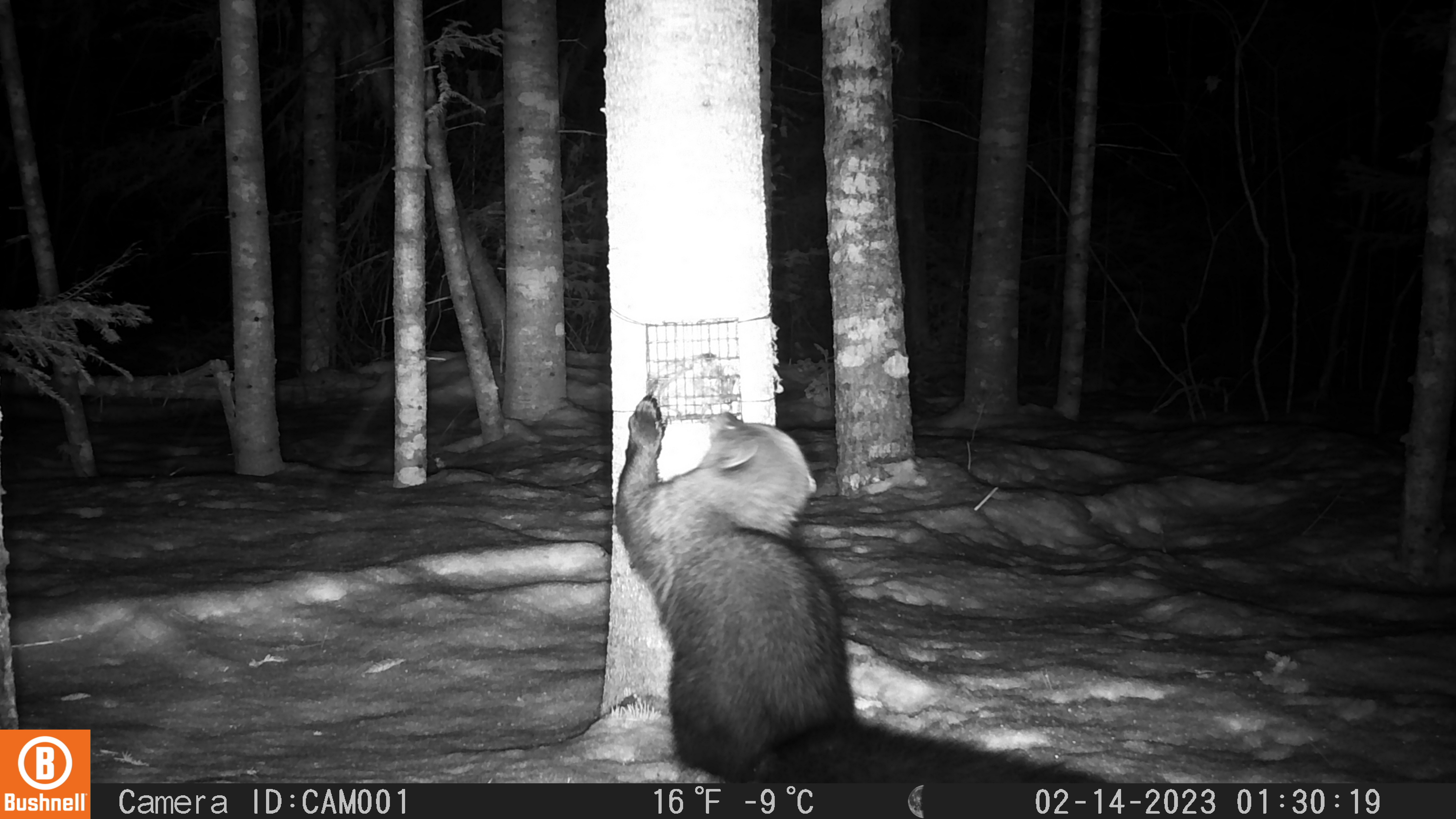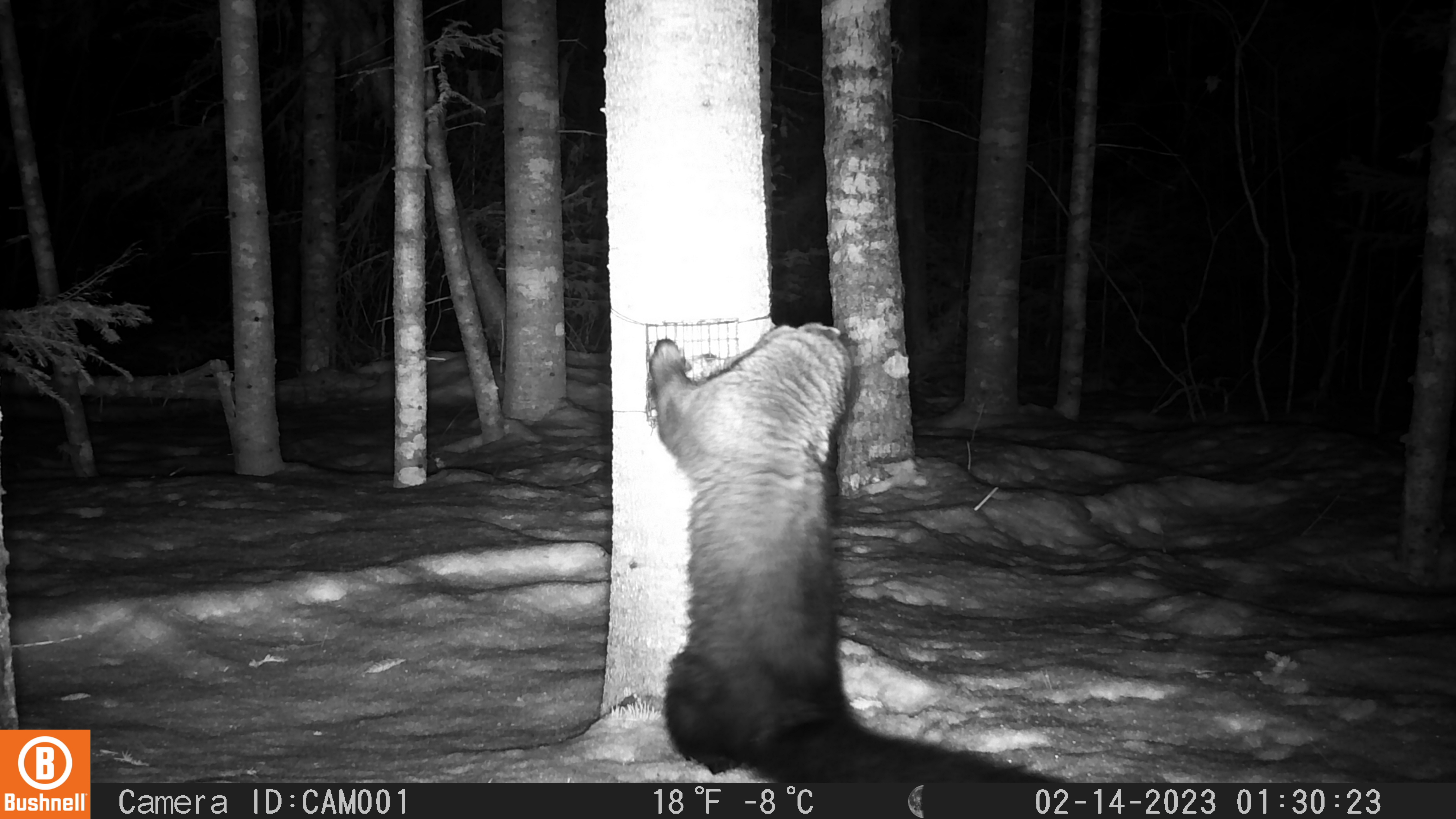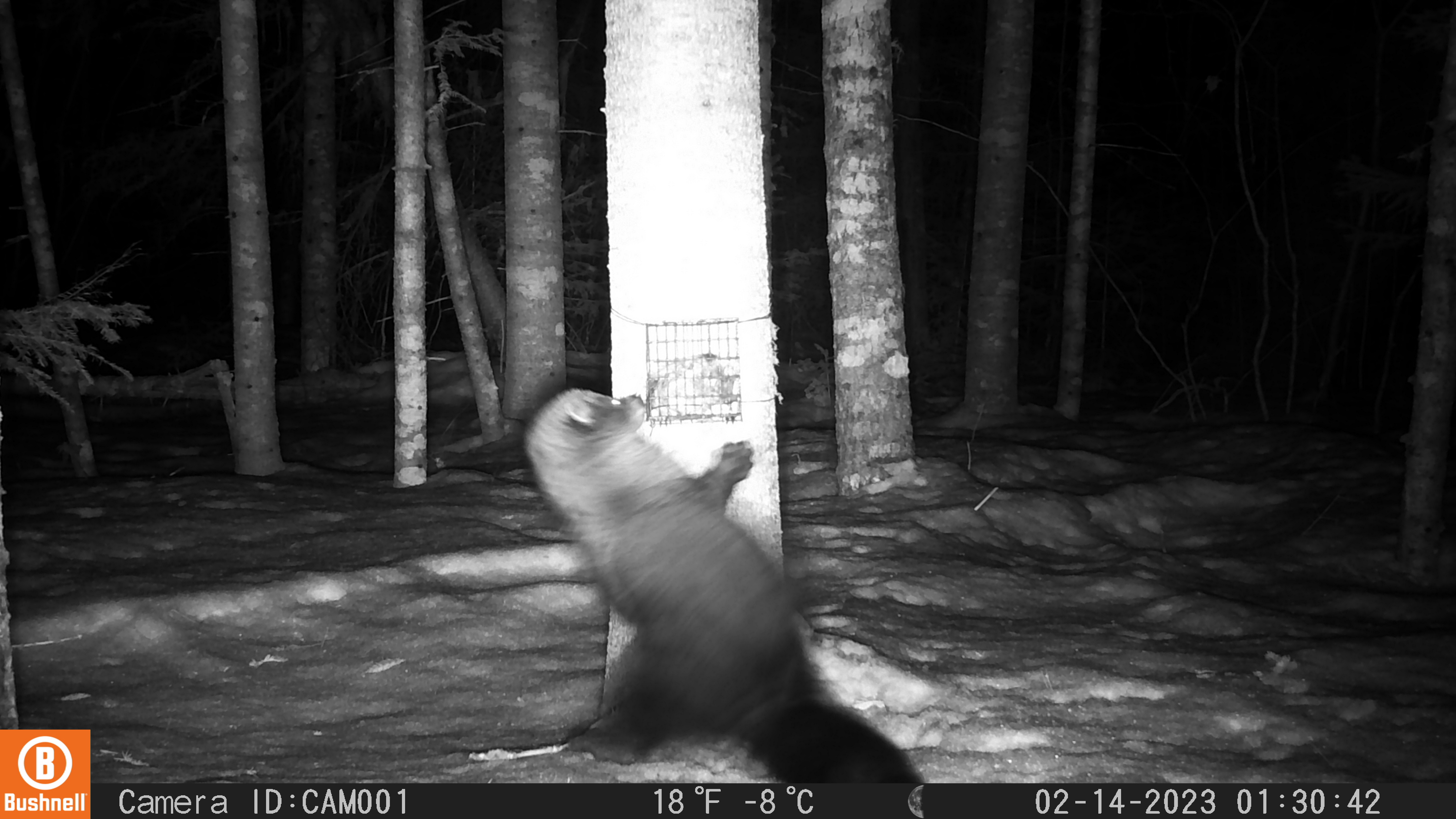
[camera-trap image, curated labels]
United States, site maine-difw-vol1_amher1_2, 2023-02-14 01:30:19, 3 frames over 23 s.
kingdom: Animalia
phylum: Chordata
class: Mammalia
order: Carnivora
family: Mustelidae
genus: Pekania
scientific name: Pekania pennanti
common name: fisher